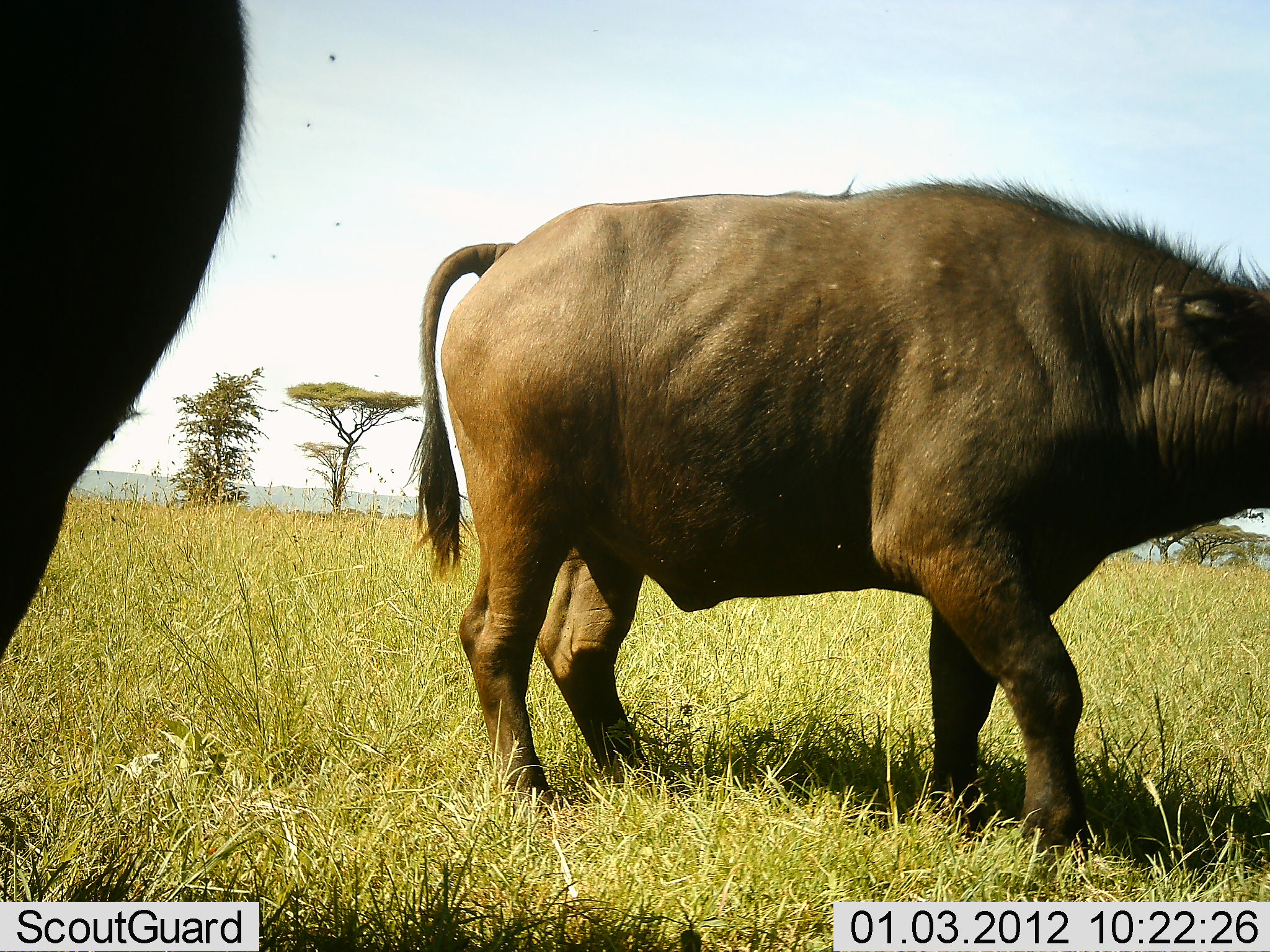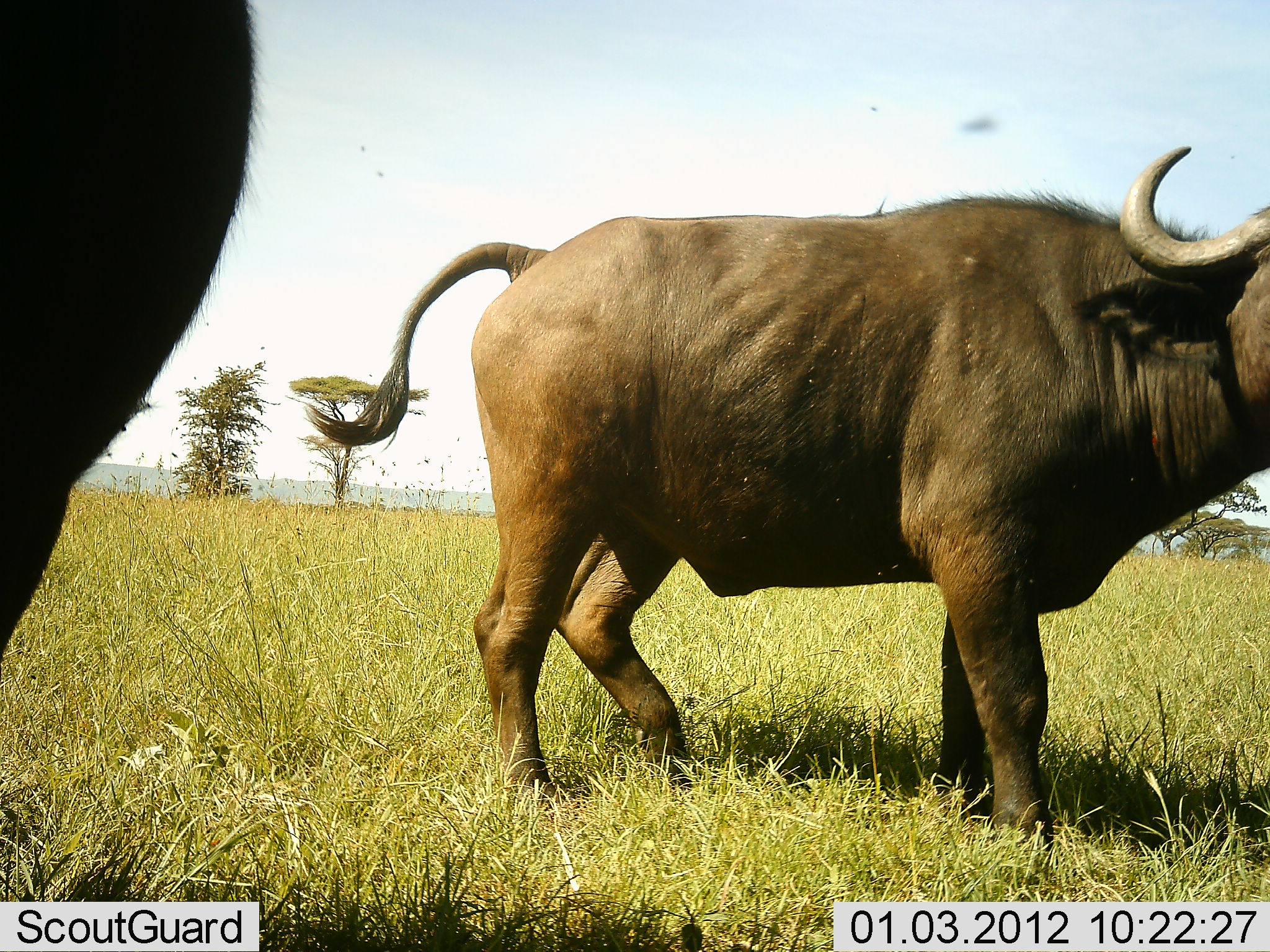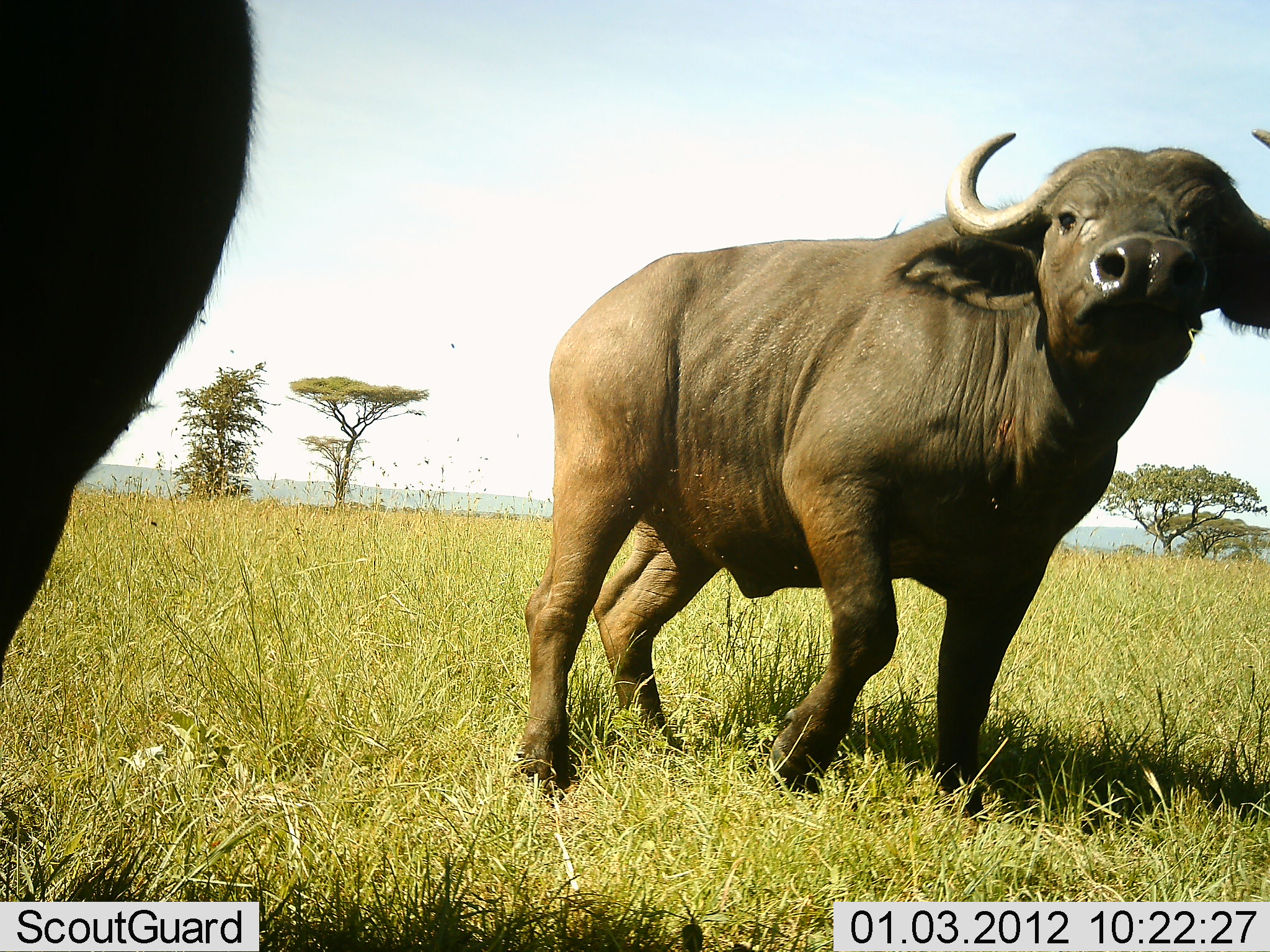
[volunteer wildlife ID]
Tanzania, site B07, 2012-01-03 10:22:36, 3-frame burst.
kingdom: Animalia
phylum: Chordata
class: Mammalia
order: Artiodactyla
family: Bovidae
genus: Syncerus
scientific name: Syncerus caffer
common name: cape buffalo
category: buffalo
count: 2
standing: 83%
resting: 0%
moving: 29%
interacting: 4%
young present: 0%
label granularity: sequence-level